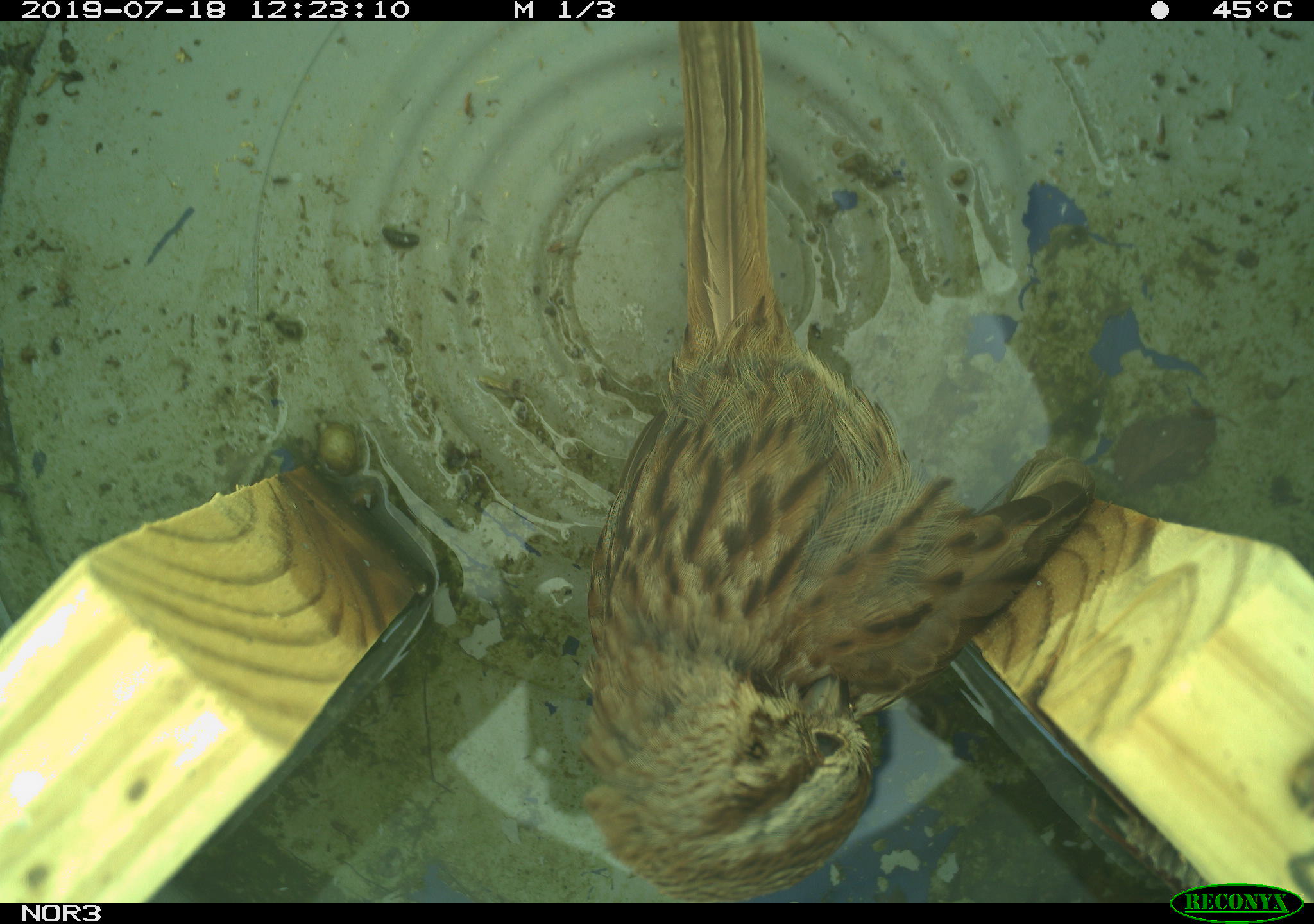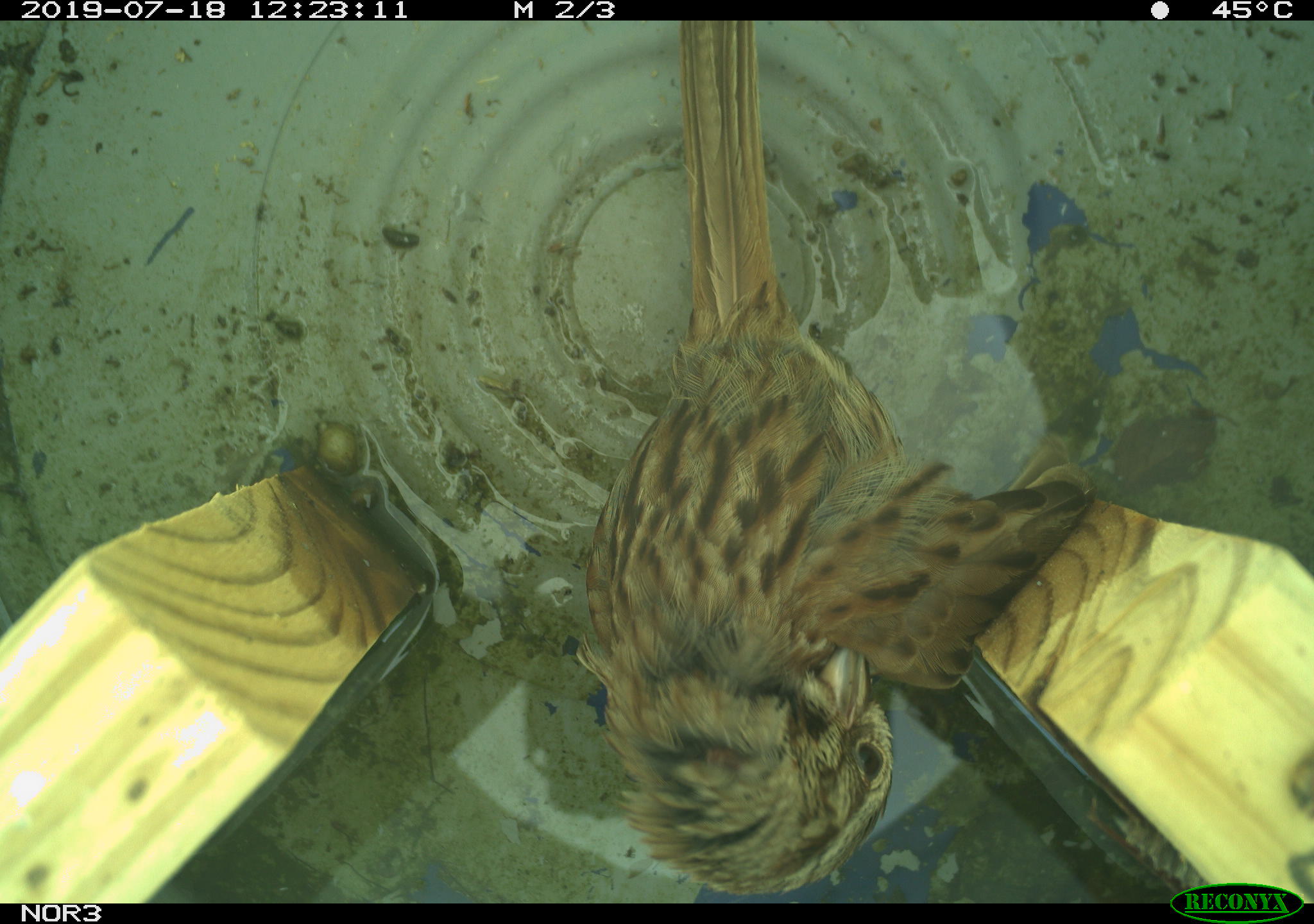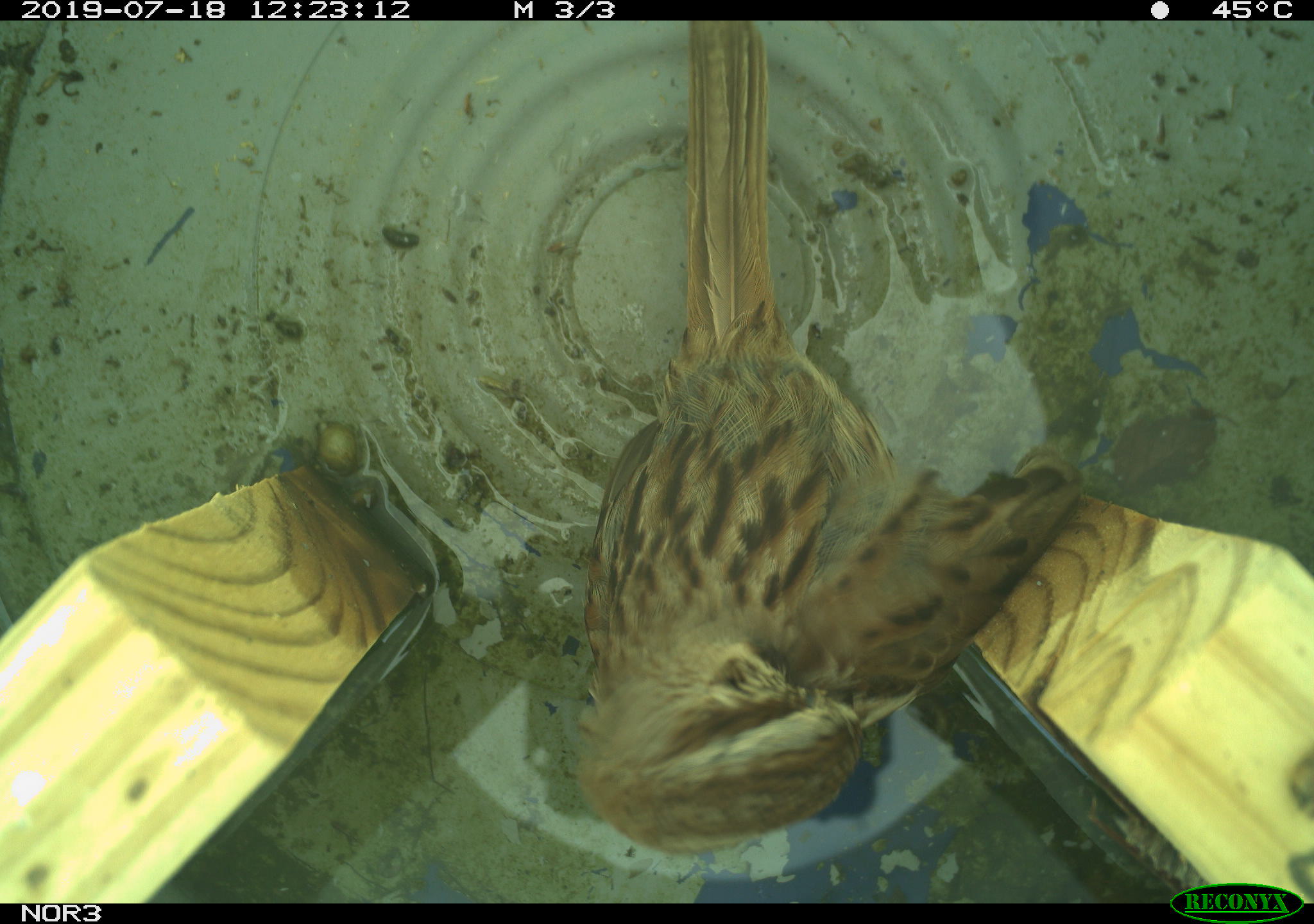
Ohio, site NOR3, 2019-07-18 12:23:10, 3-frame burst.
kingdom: Animalia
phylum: Chordata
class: Aves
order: Passeriformes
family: Passerellidae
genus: Melospiza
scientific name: Melospiza melodia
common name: song sparrow